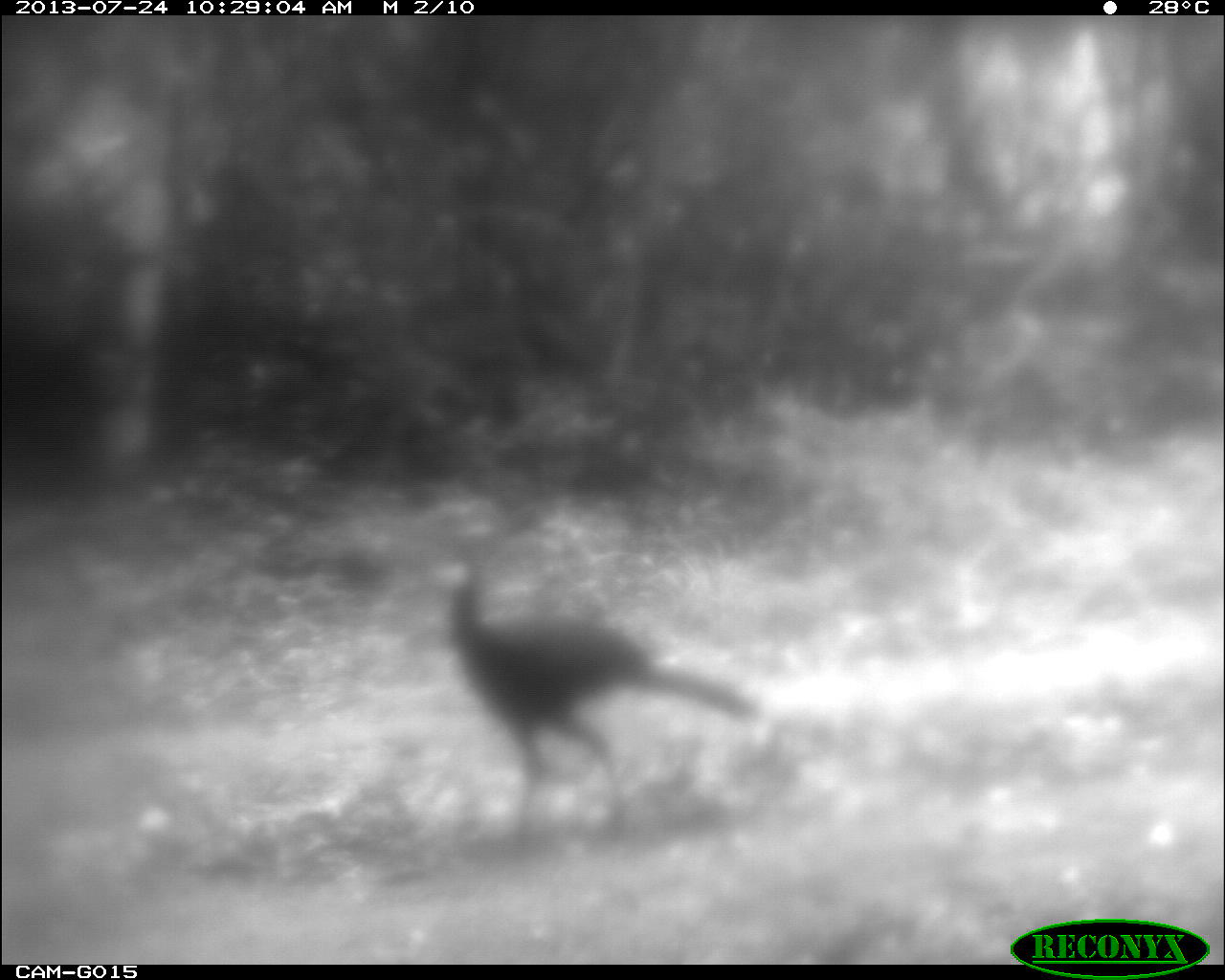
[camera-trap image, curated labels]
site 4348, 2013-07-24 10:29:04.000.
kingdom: Animalia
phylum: Chordata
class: Aves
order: Galliformes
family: Cracidae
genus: Crax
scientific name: Crax rubra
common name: great curassow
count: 1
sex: male